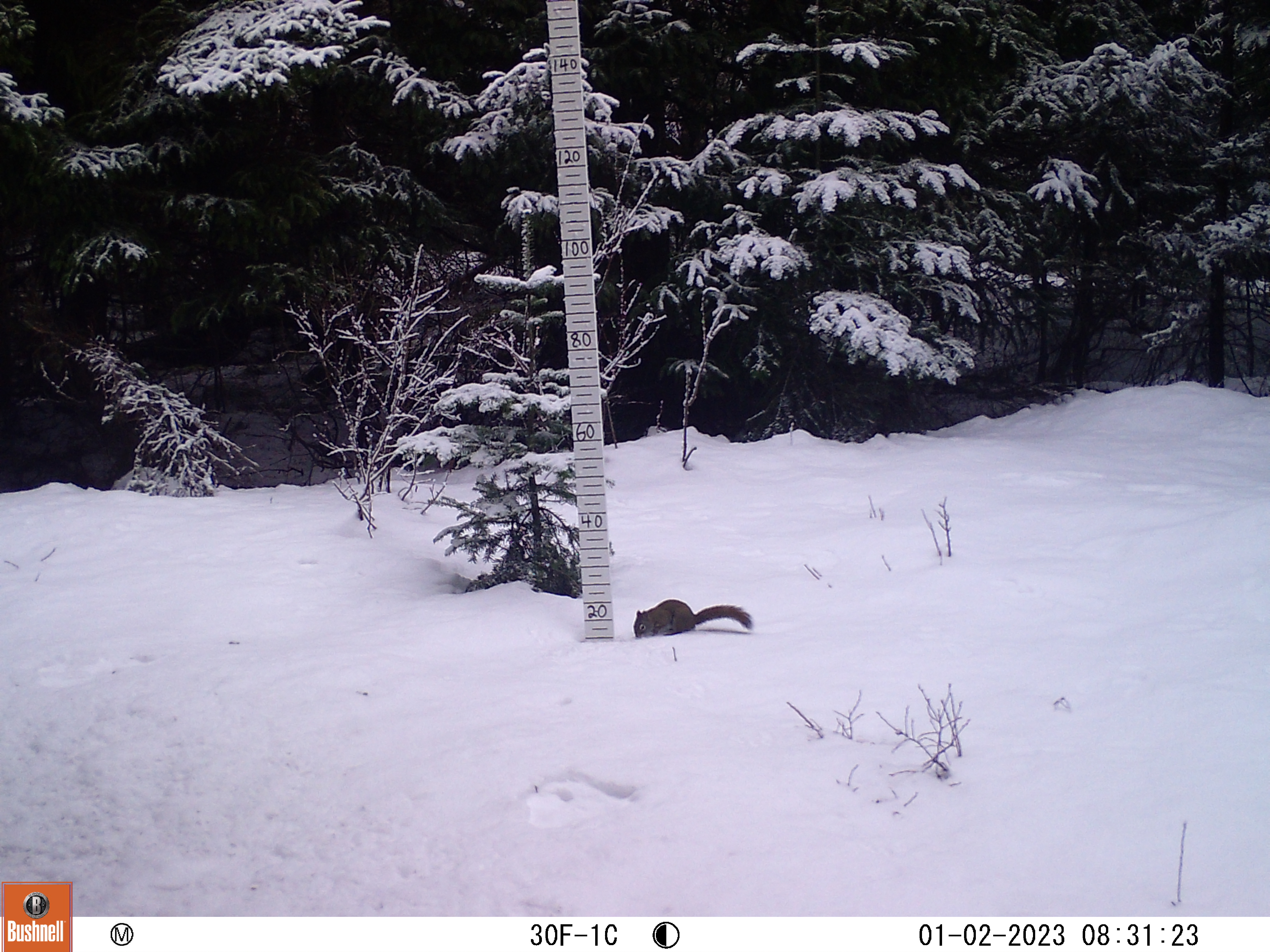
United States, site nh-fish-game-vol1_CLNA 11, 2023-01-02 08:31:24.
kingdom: Animalia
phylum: Chordata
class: Mammalia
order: Rodentia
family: Sciuridae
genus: Sciurus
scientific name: Sciurus carolinensis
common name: gray squirrel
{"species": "gray squirrel (Sciurus carolinensis)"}